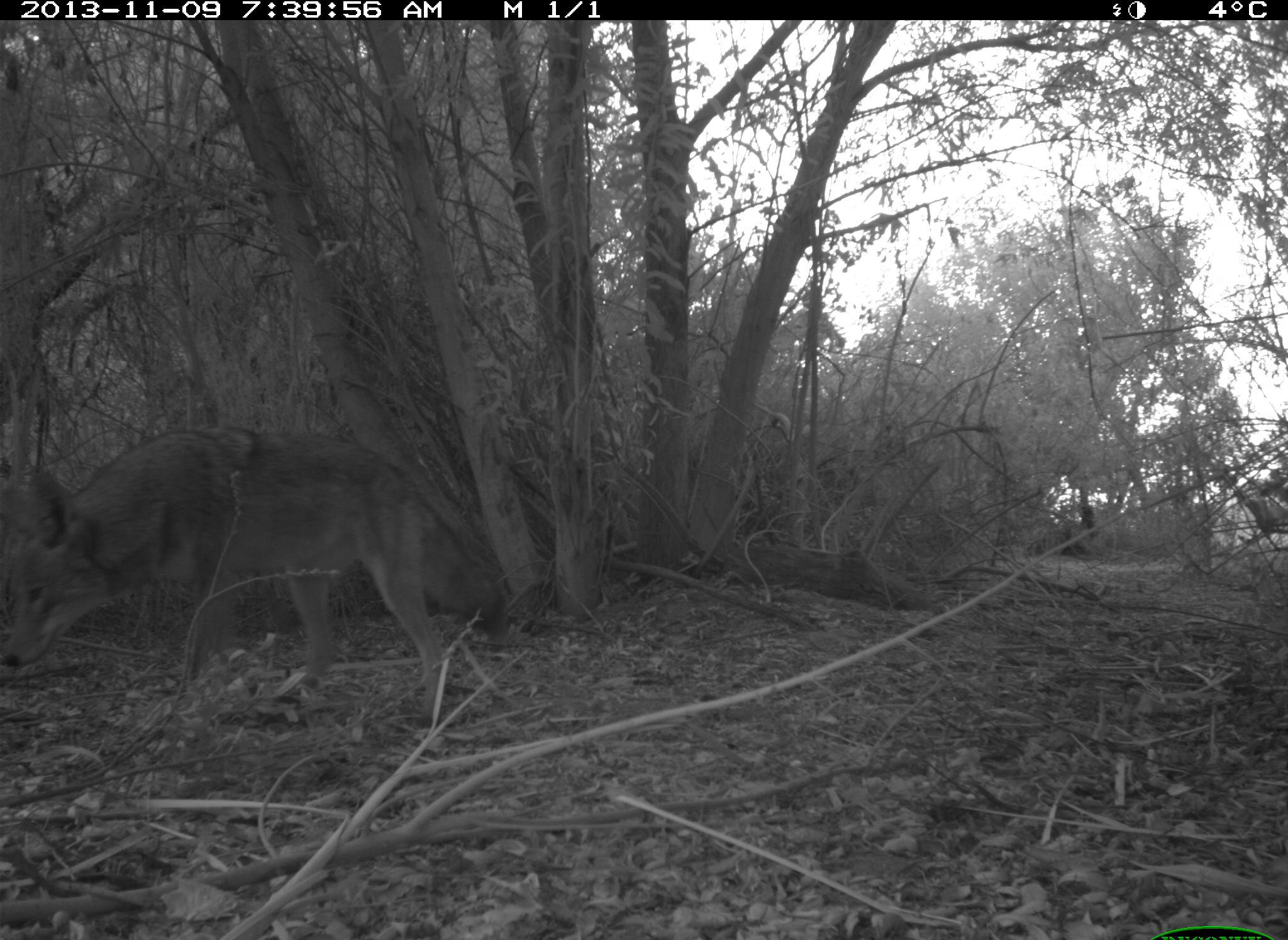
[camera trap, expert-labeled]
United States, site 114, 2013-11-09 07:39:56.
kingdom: Animalia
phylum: Chordata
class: Mammalia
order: Carnivora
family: Canidae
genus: Canis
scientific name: Canis latrans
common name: coyote